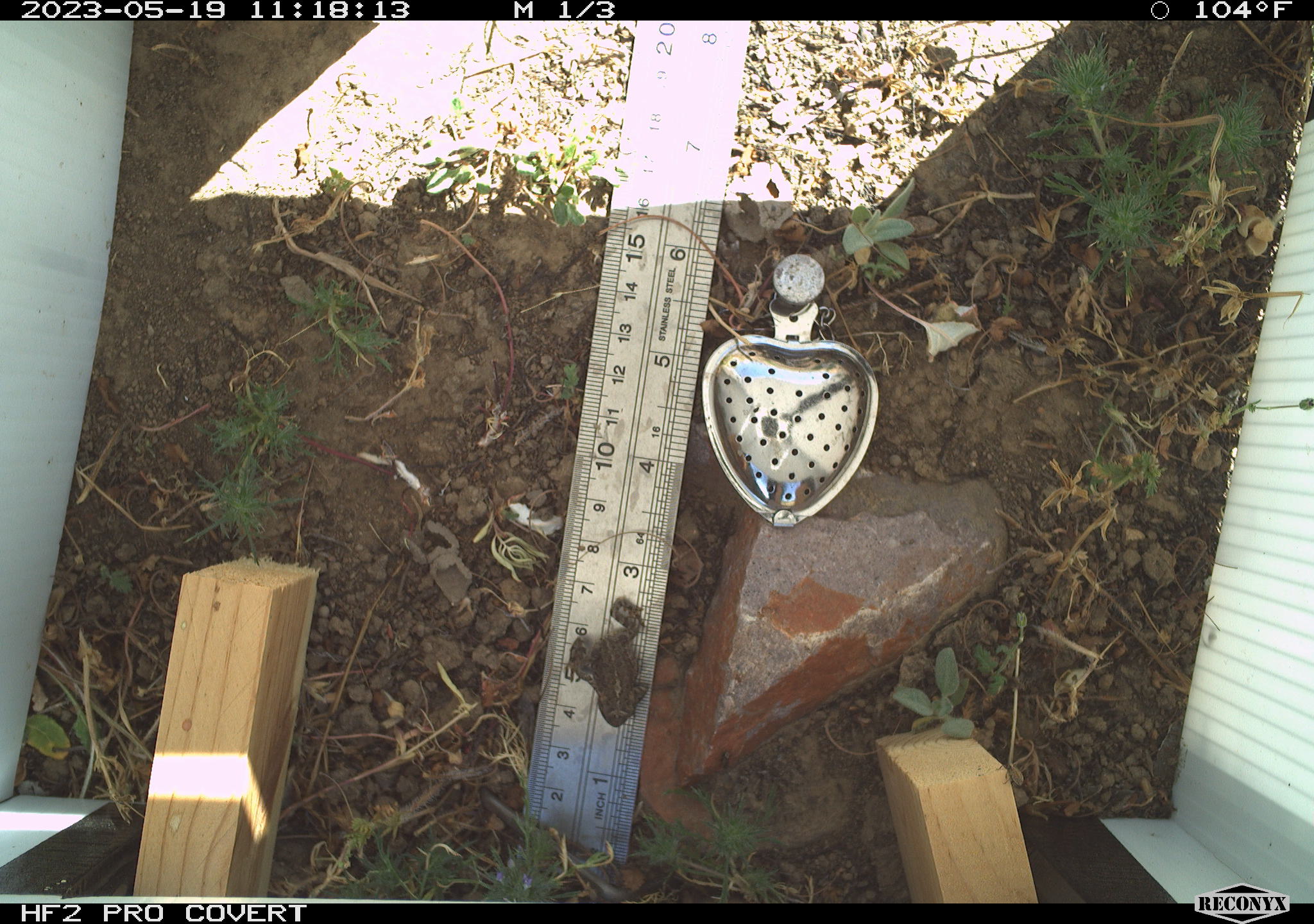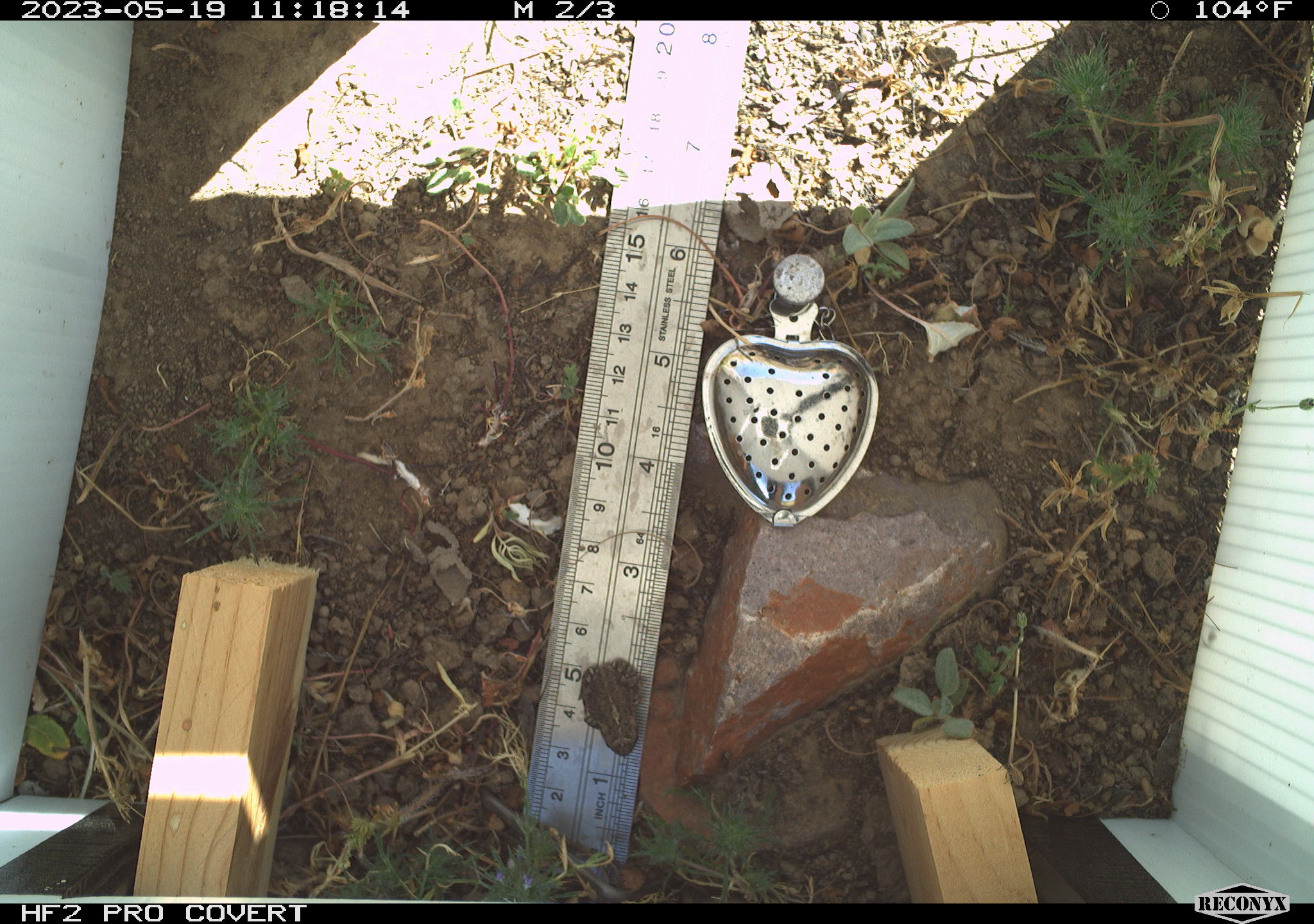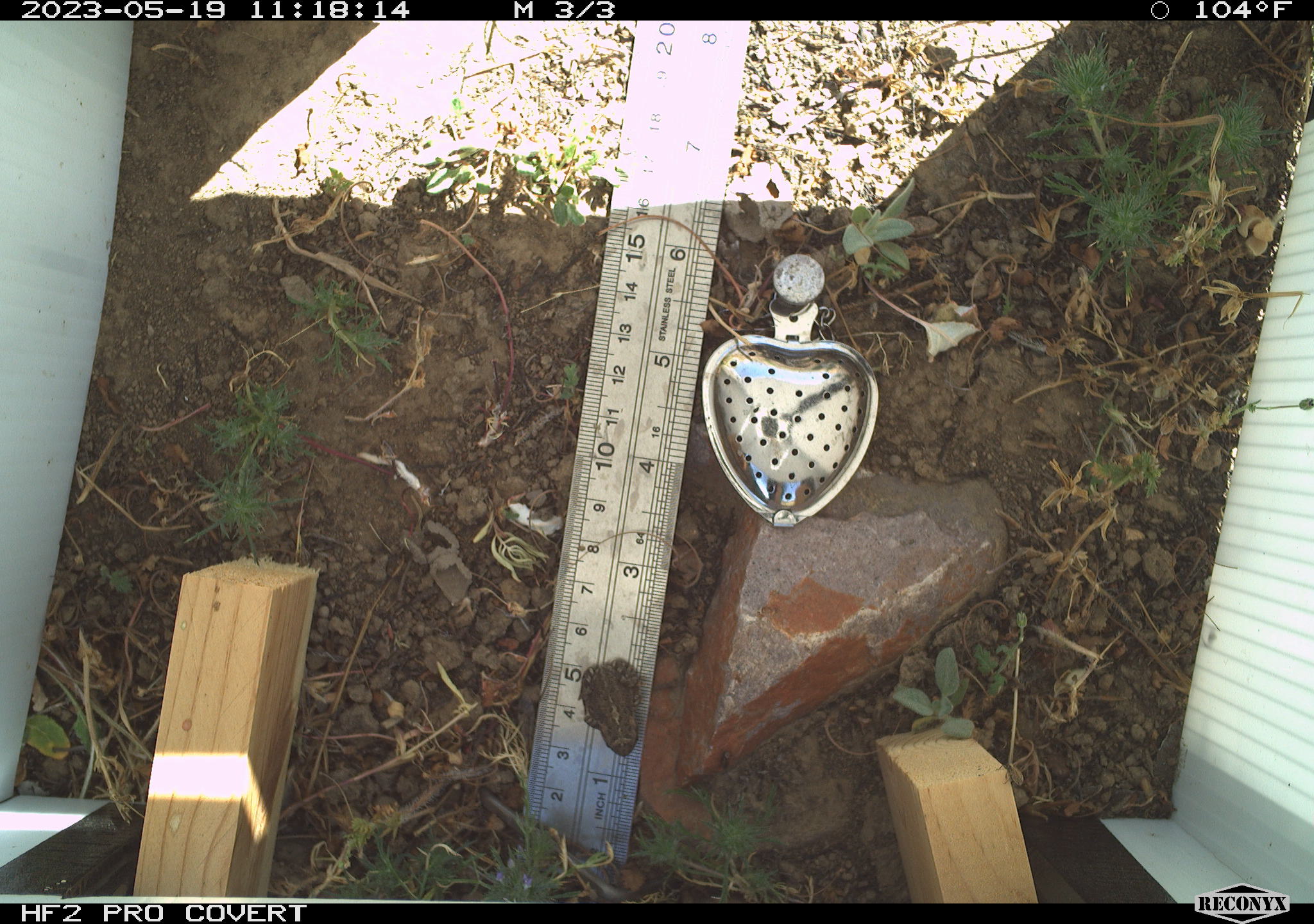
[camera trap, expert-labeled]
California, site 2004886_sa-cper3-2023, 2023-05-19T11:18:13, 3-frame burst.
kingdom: Animalia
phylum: Chordata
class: Amphibia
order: Anura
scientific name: Anura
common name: frogs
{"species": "frogs (Anura)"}